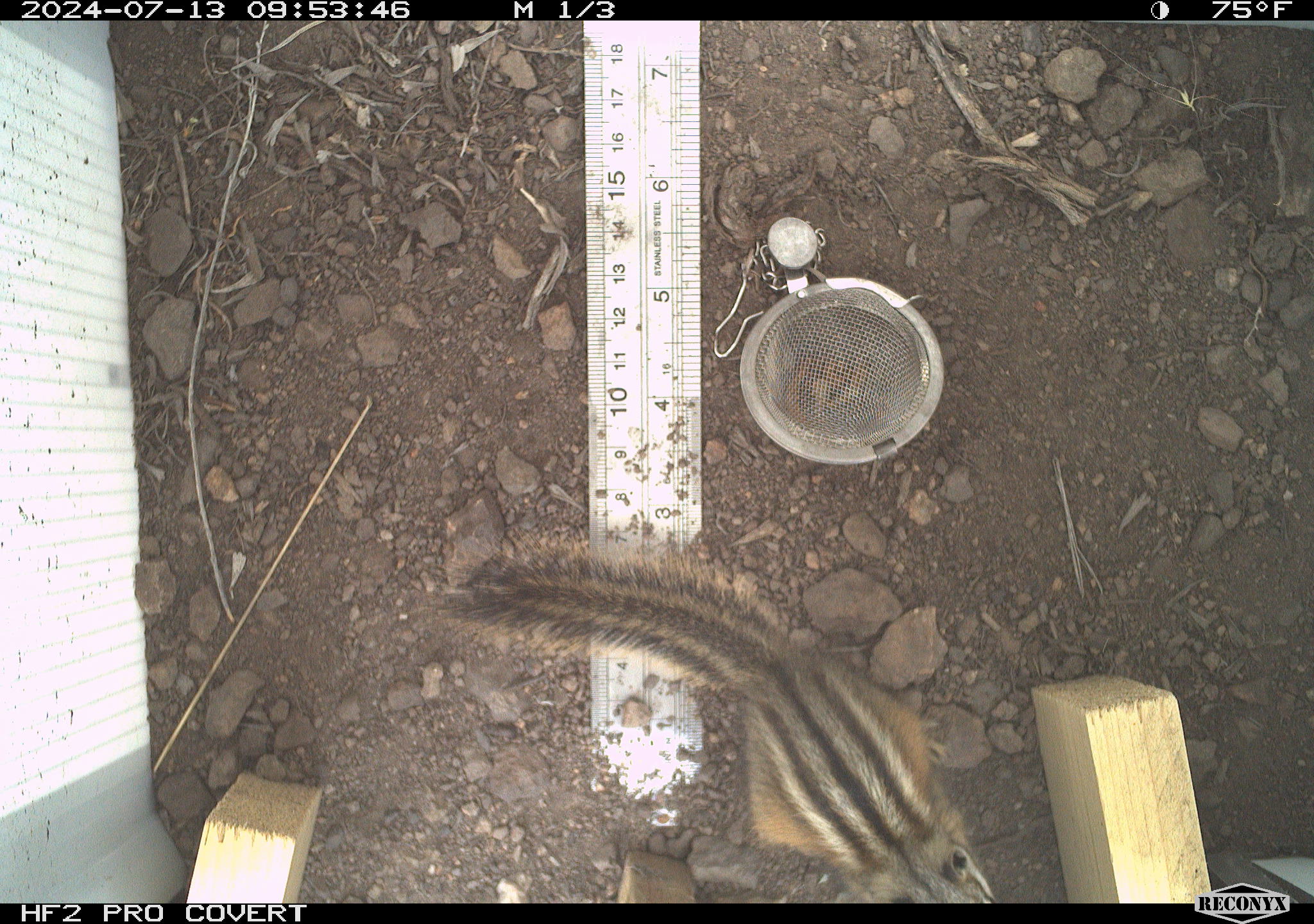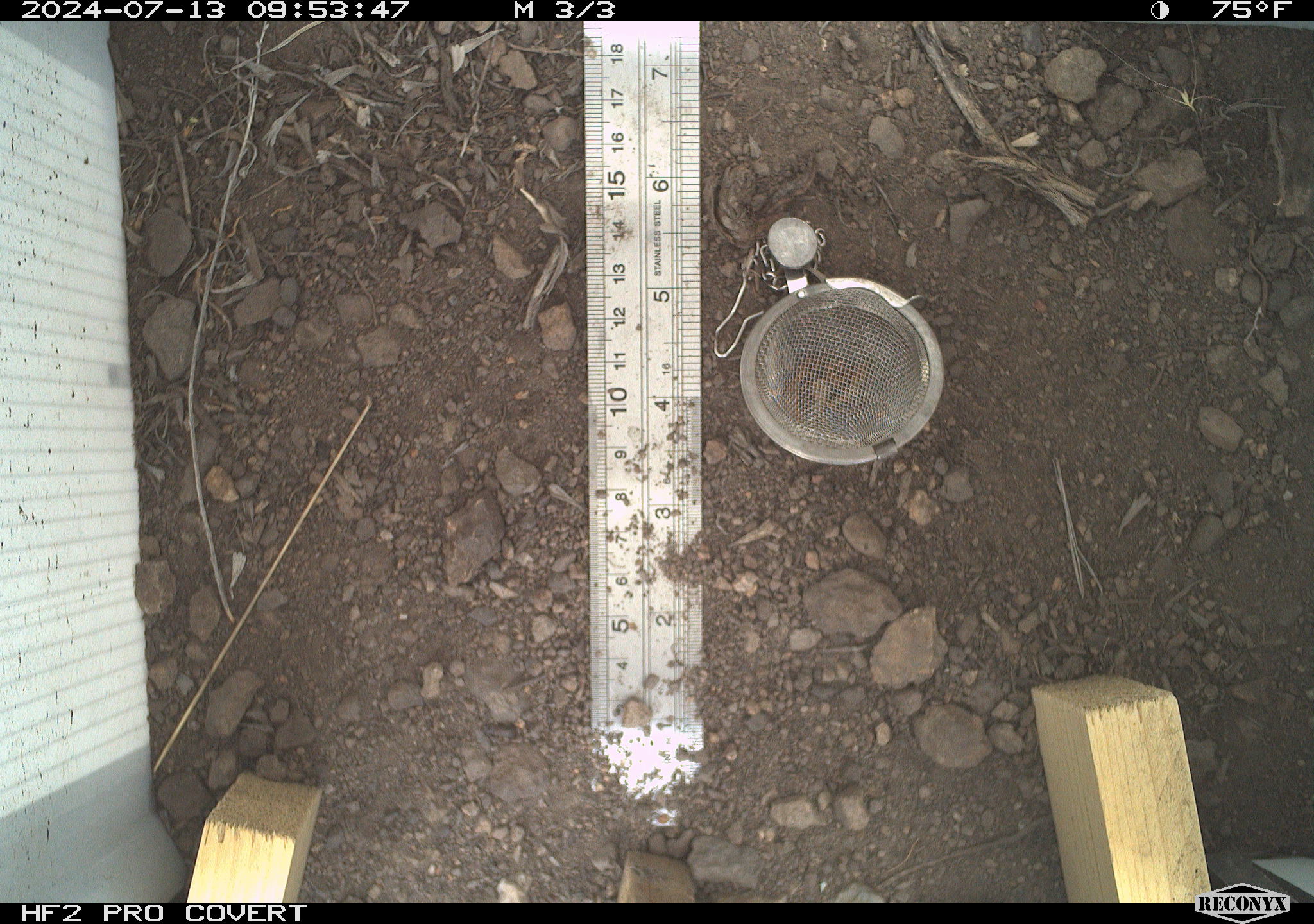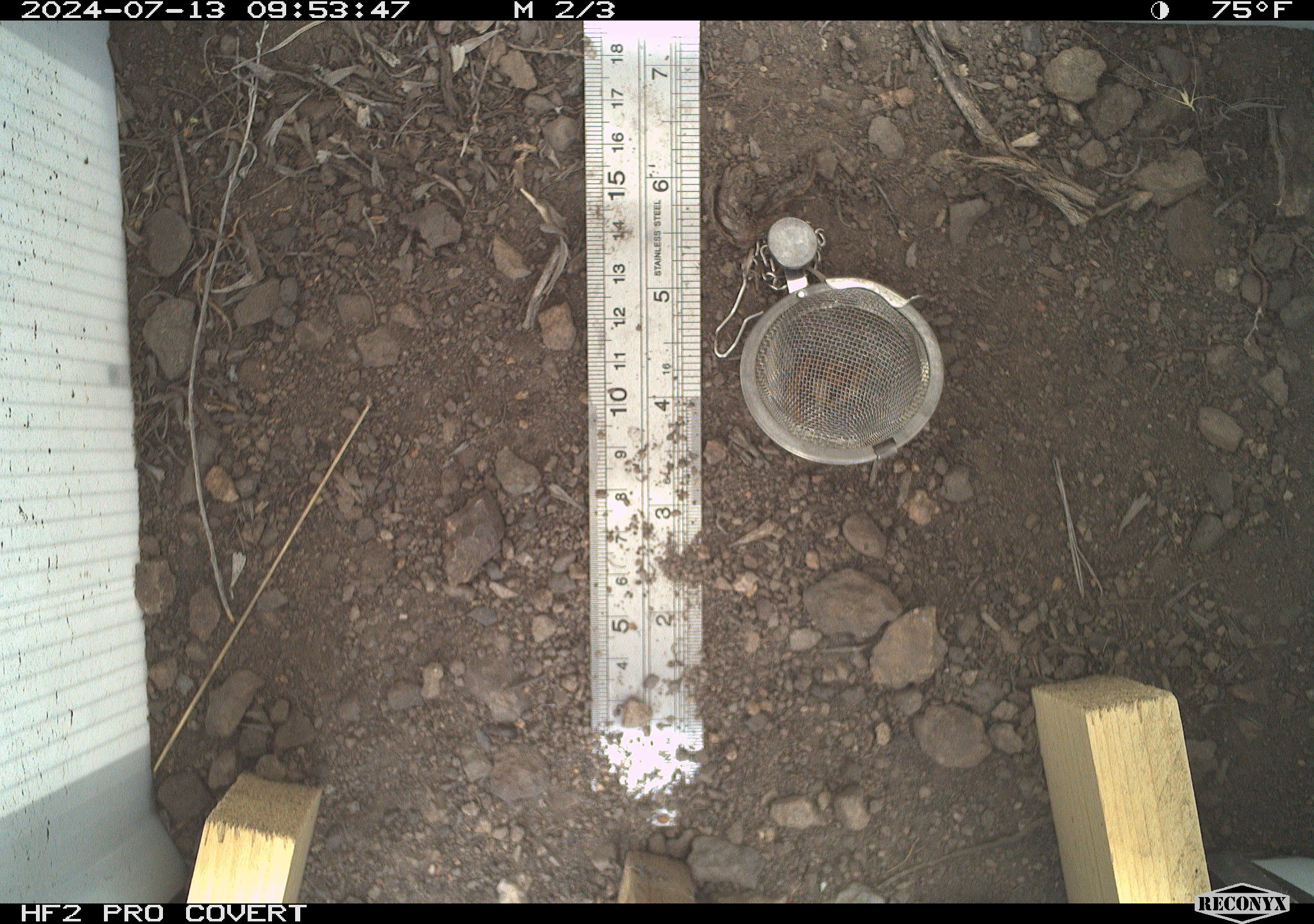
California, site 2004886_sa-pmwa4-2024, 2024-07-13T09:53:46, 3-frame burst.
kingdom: Animalia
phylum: Chordata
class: Mammalia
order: Rodentia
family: Sciuridae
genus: Neotamias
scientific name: Neotamias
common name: western chipmunks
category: neotamias species